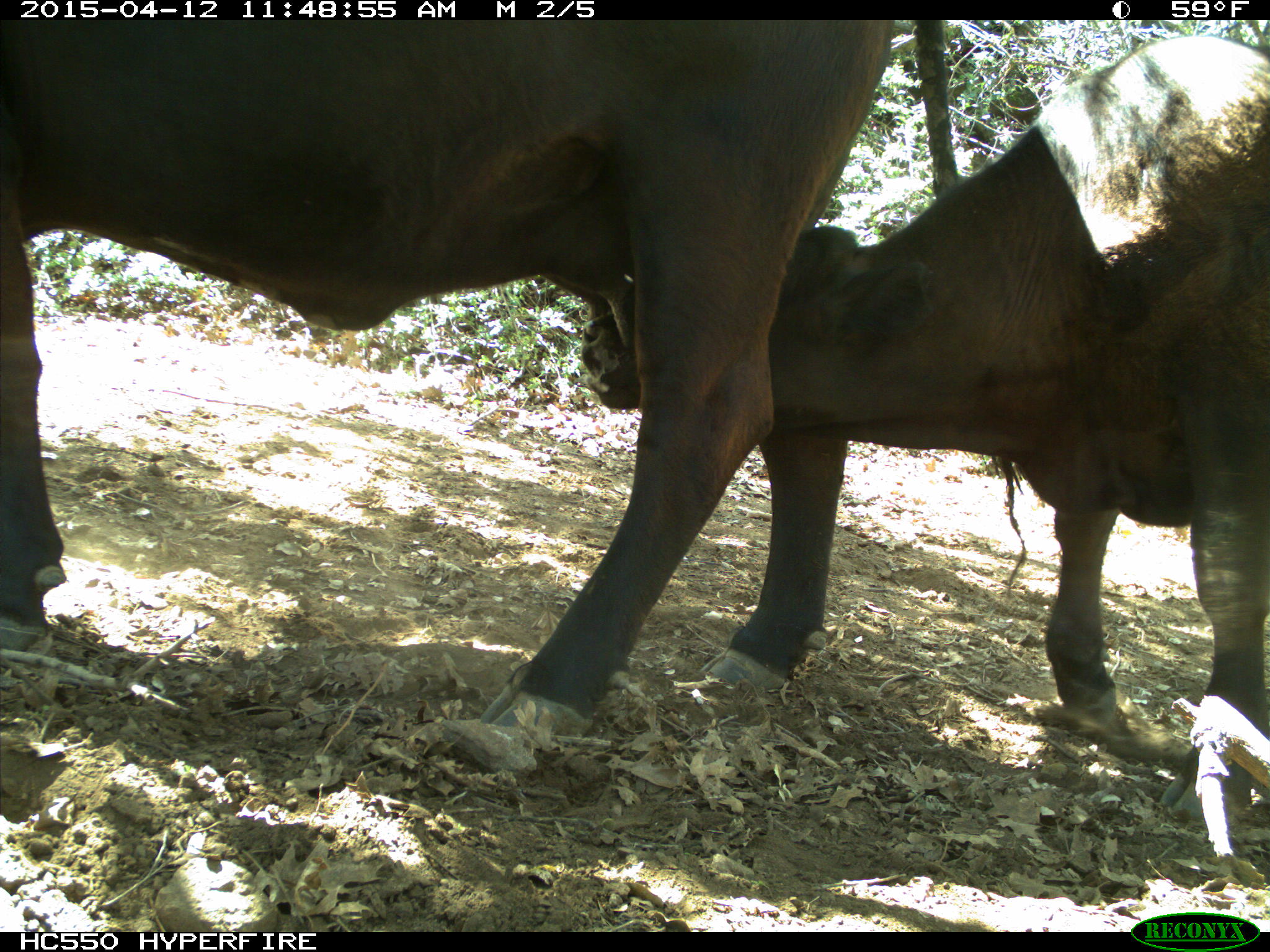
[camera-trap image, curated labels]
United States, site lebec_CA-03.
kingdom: Animalia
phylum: Chordata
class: Mammalia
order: Artiodactyla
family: Bovidae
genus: Bos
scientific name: Bos taurus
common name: domestic cow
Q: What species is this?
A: Bos taurus (domestic cow).